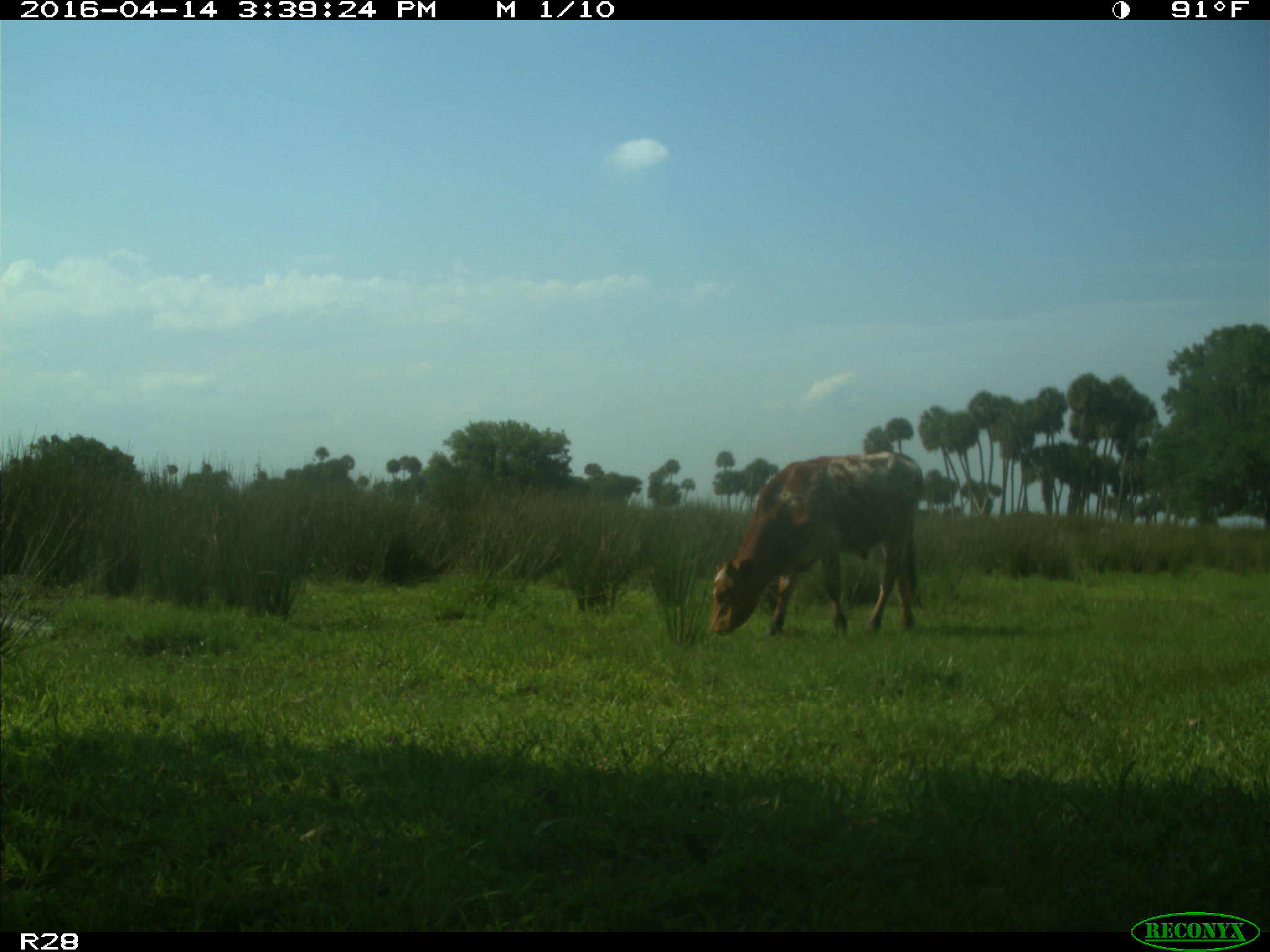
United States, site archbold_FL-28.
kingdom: Animalia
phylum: Chordata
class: Mammalia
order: Artiodactyla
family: Bovidae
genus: Bos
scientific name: Bos taurus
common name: domestic cow